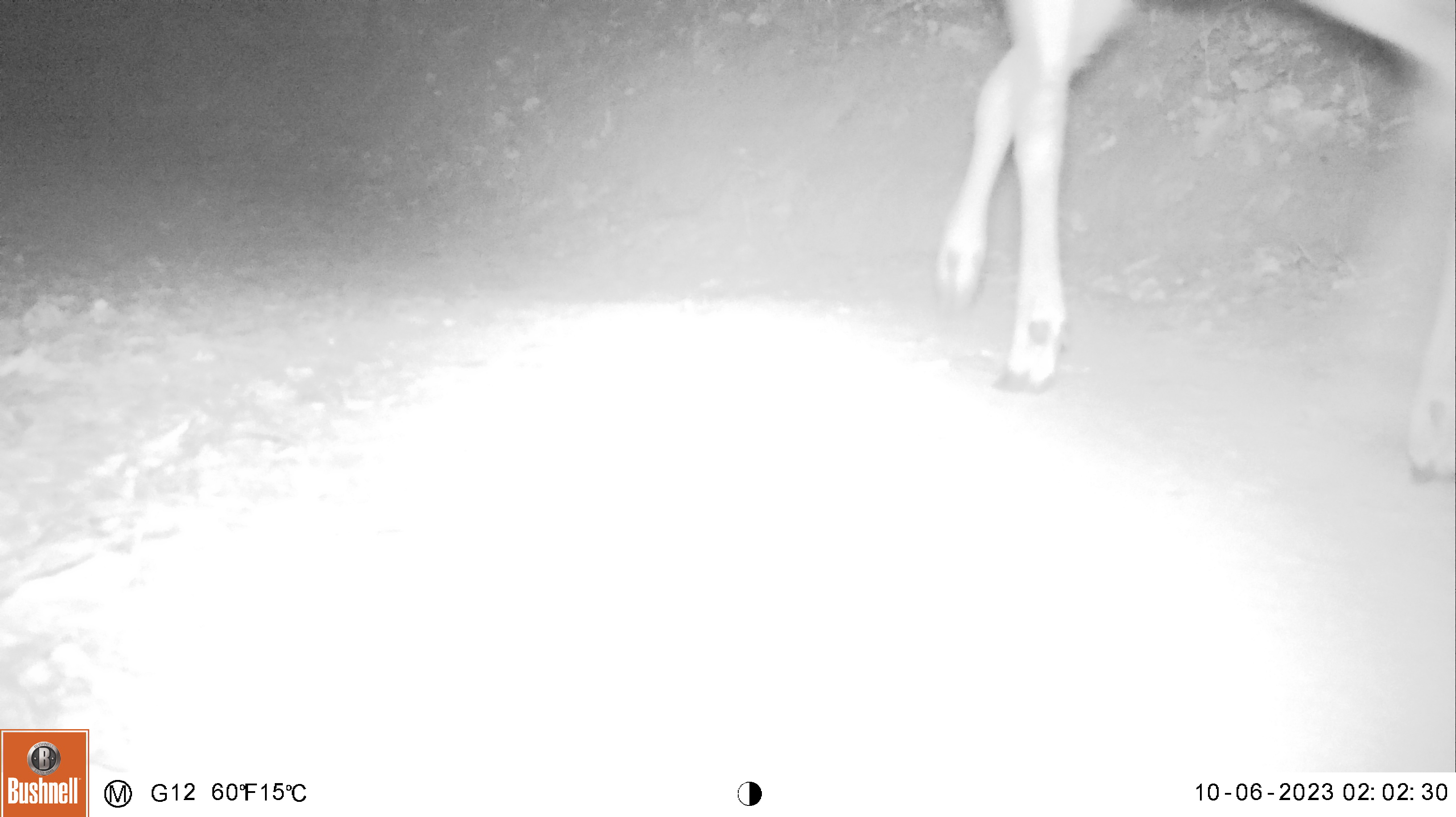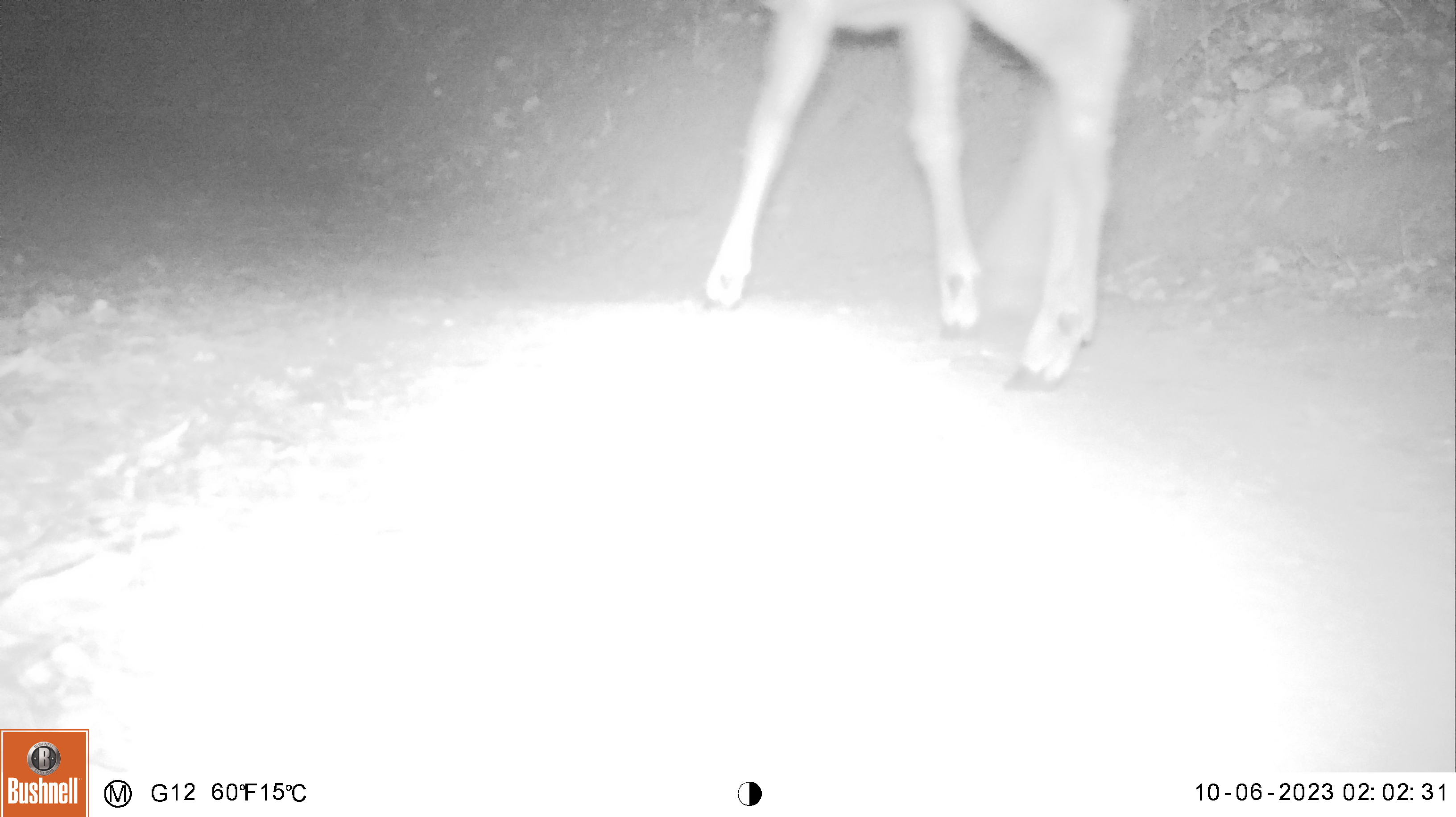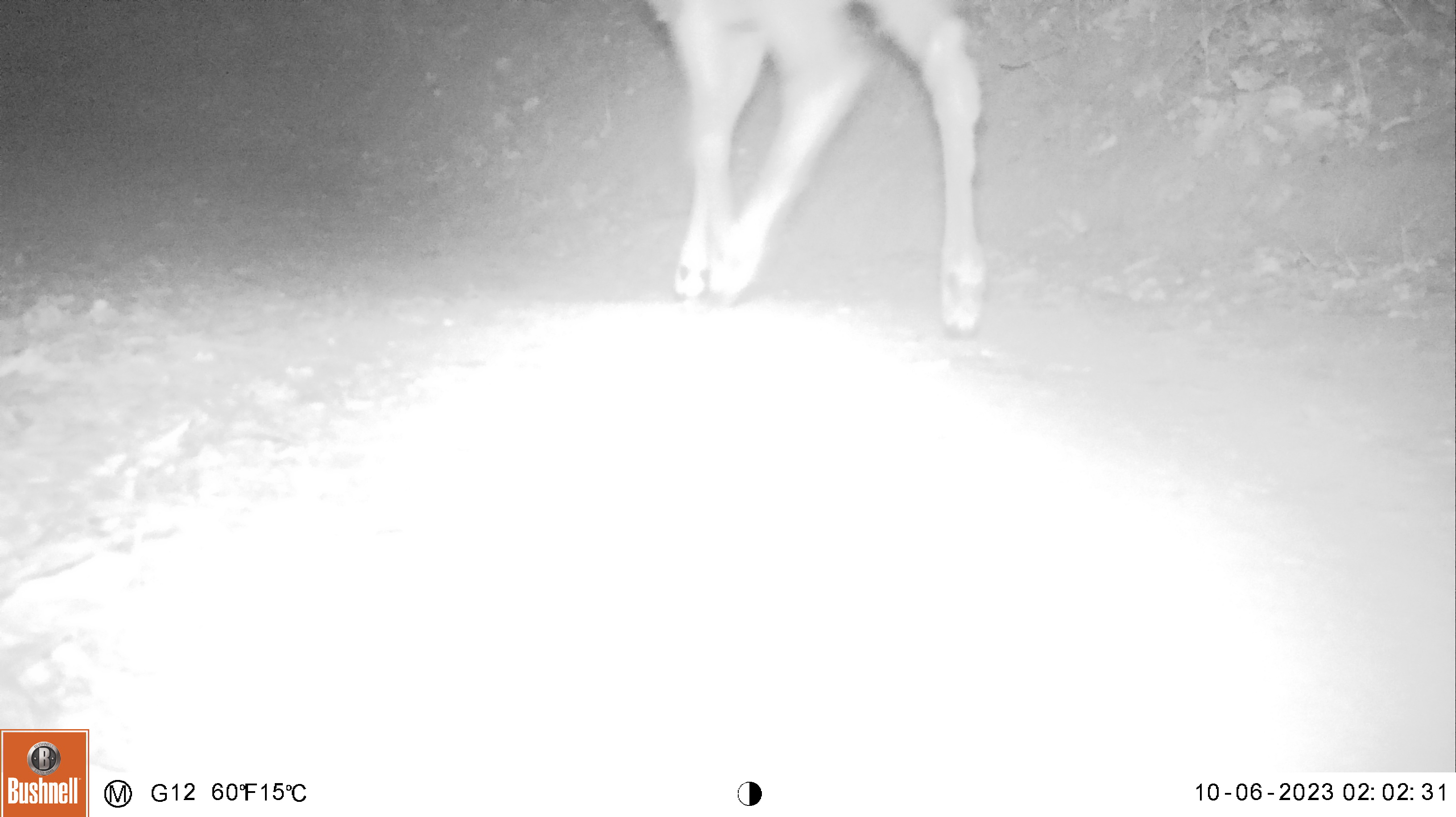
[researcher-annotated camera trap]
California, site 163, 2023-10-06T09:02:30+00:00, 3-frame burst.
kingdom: Animalia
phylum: Chordata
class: Mammalia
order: Artiodactyla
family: Cervidae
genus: Odocoileus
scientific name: Odocoileus hemionus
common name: mule deer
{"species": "mule deer (Odocoileus hemionus)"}